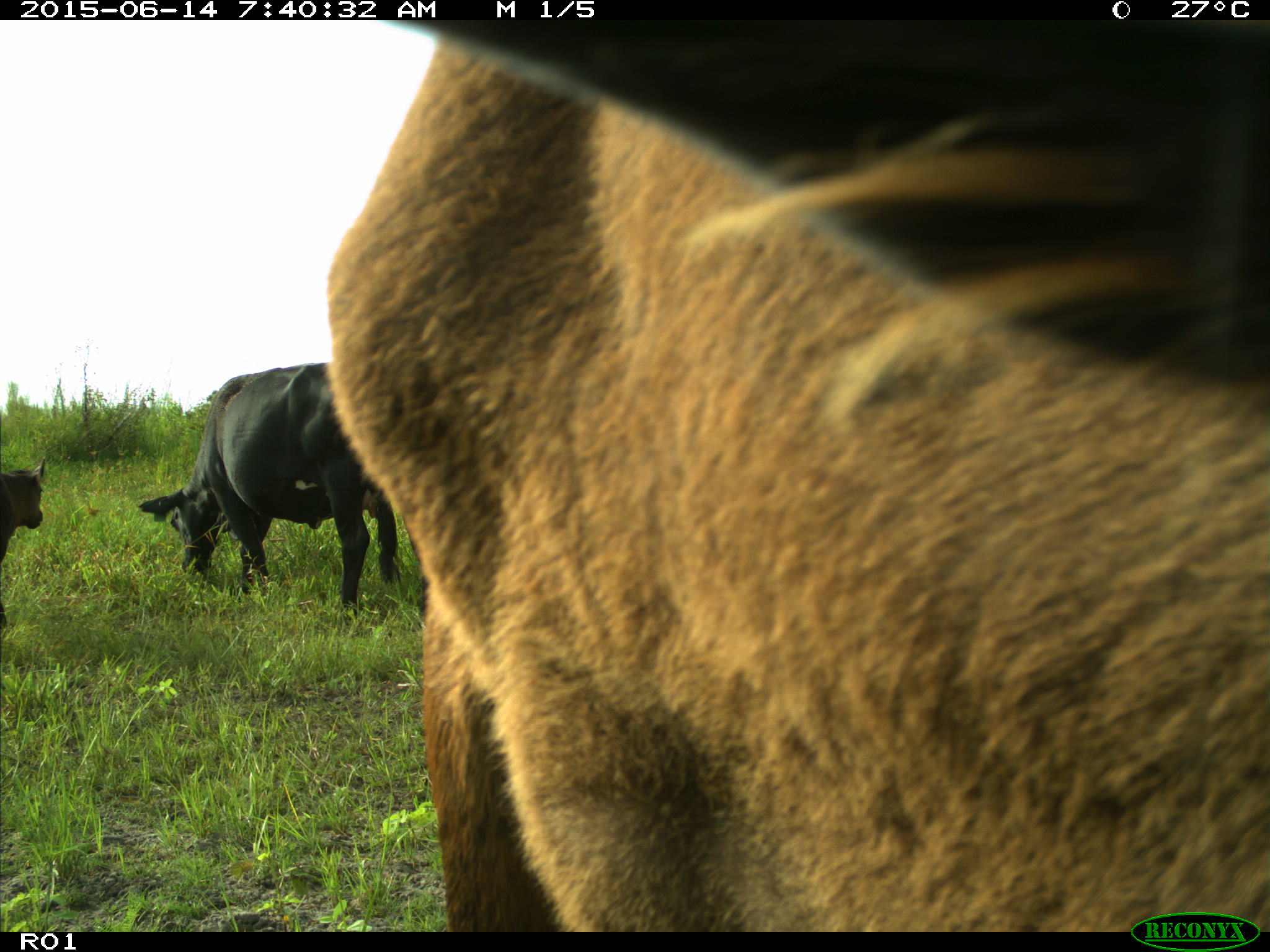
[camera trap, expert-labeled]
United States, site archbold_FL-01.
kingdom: Animalia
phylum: Chordata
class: Mammalia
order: Artiodactyla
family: Bovidae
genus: Bos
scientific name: Bos taurus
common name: domestic cow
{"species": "Bos taurus (domestic cow)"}